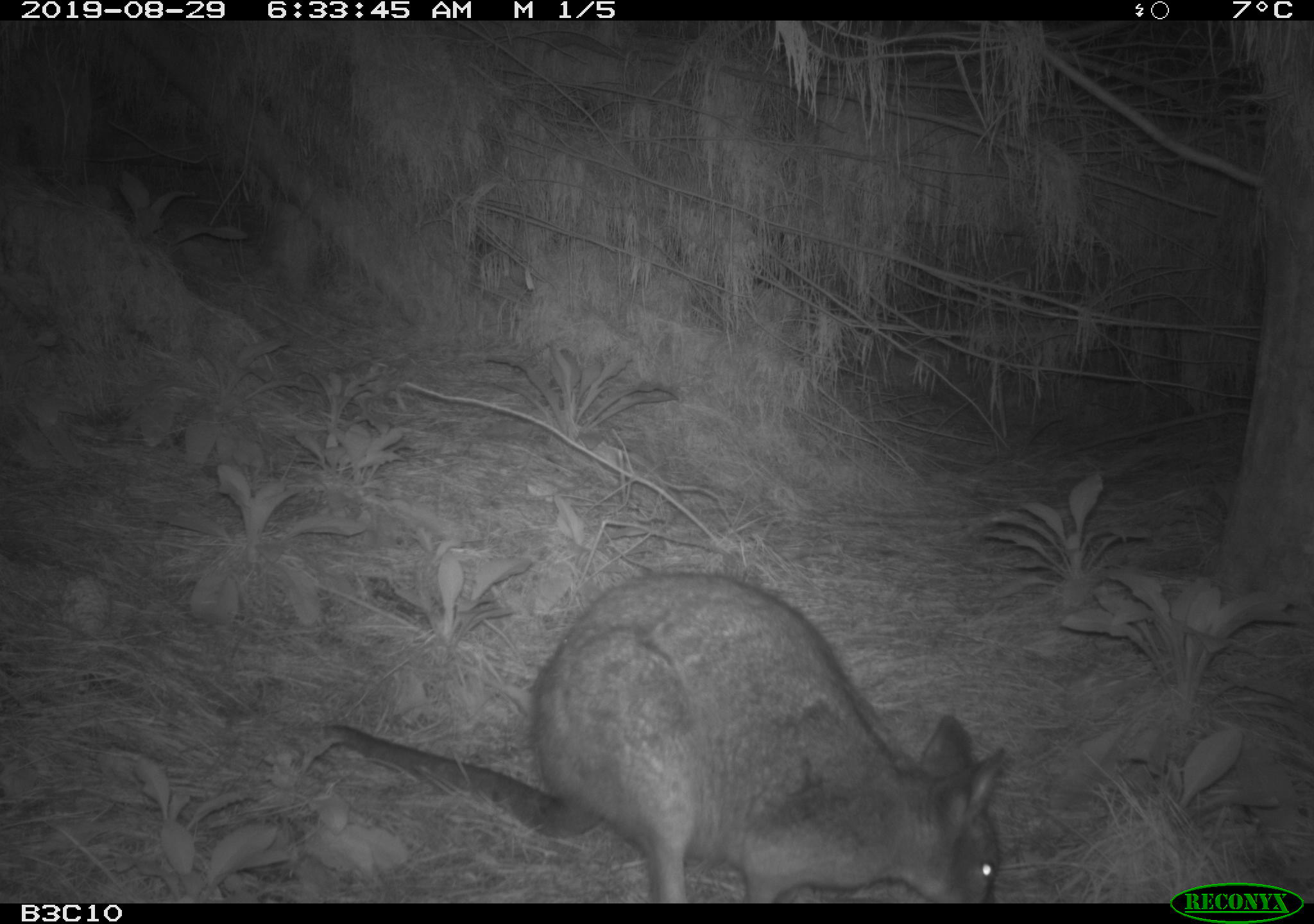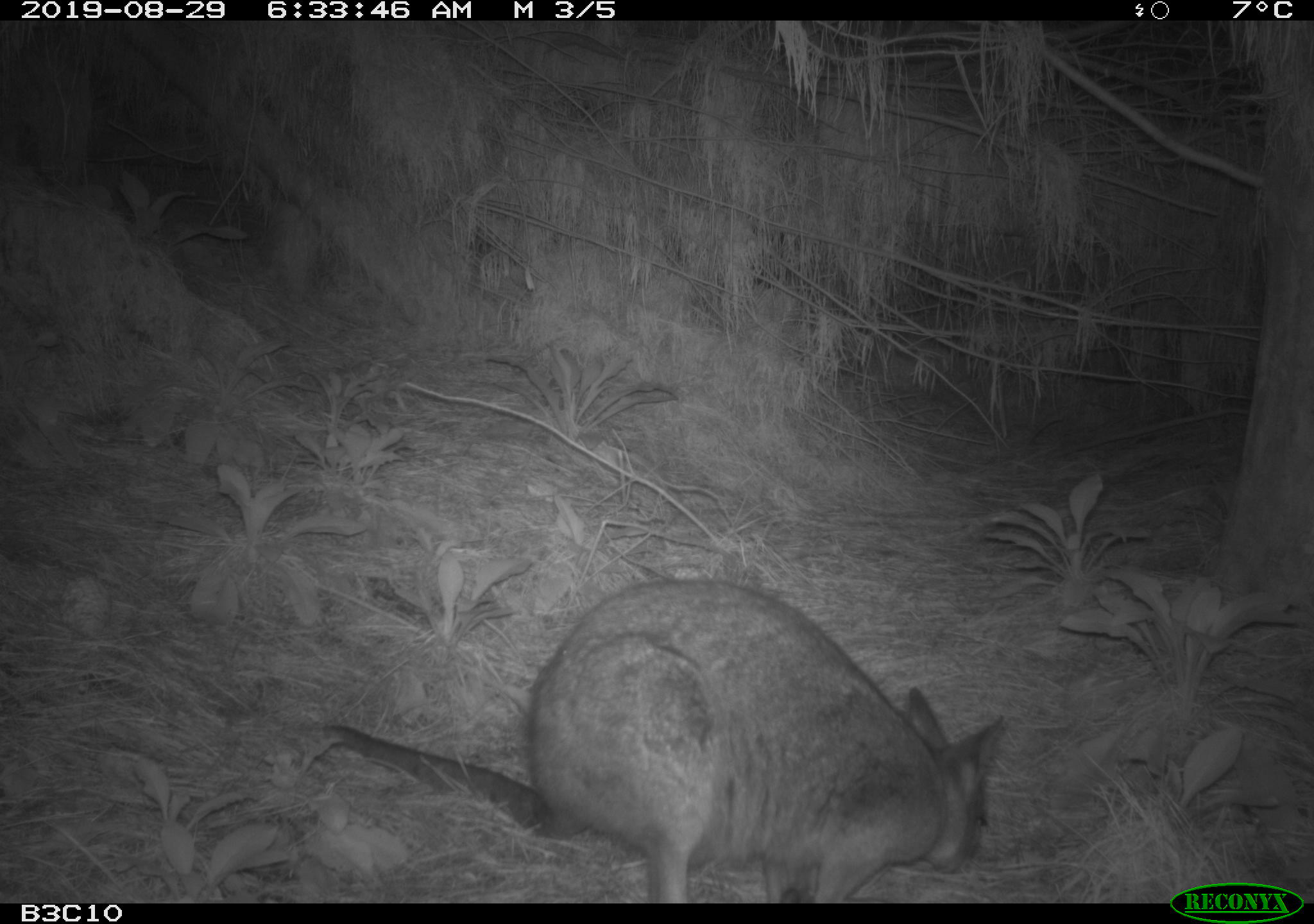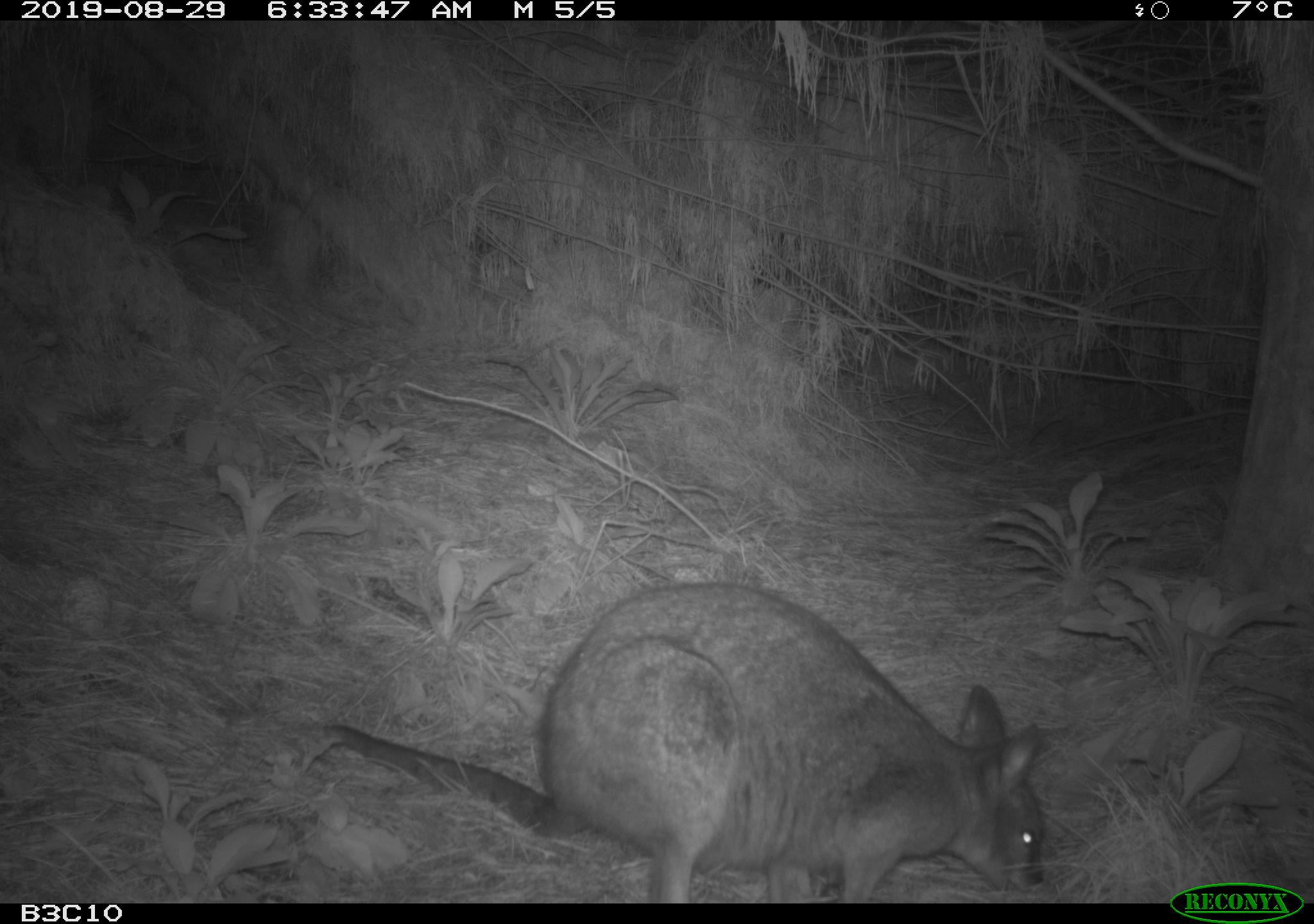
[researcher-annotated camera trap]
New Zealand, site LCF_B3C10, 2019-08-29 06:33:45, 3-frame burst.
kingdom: Animalia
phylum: Chordata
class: Mammalia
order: Diprotodontia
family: Macropodidae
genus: Notamacropus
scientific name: Notamacropus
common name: wallaby